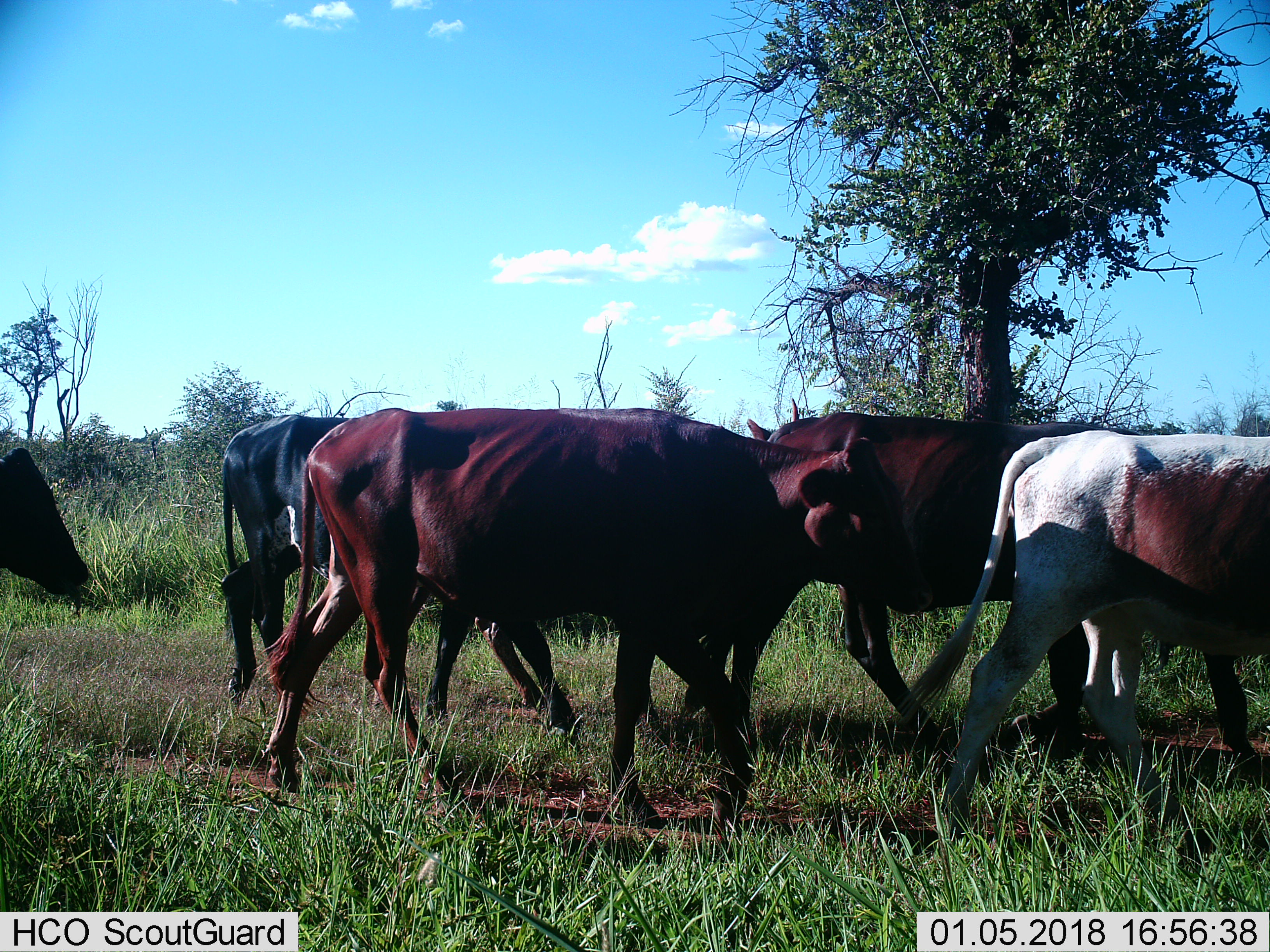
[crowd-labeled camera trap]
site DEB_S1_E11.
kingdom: Animalia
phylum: Chordata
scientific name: Vertebrata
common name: domestic animal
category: domesticanimal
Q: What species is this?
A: Domesticanimal (domestic animal) (Vertebrata).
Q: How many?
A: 6.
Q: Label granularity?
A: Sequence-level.